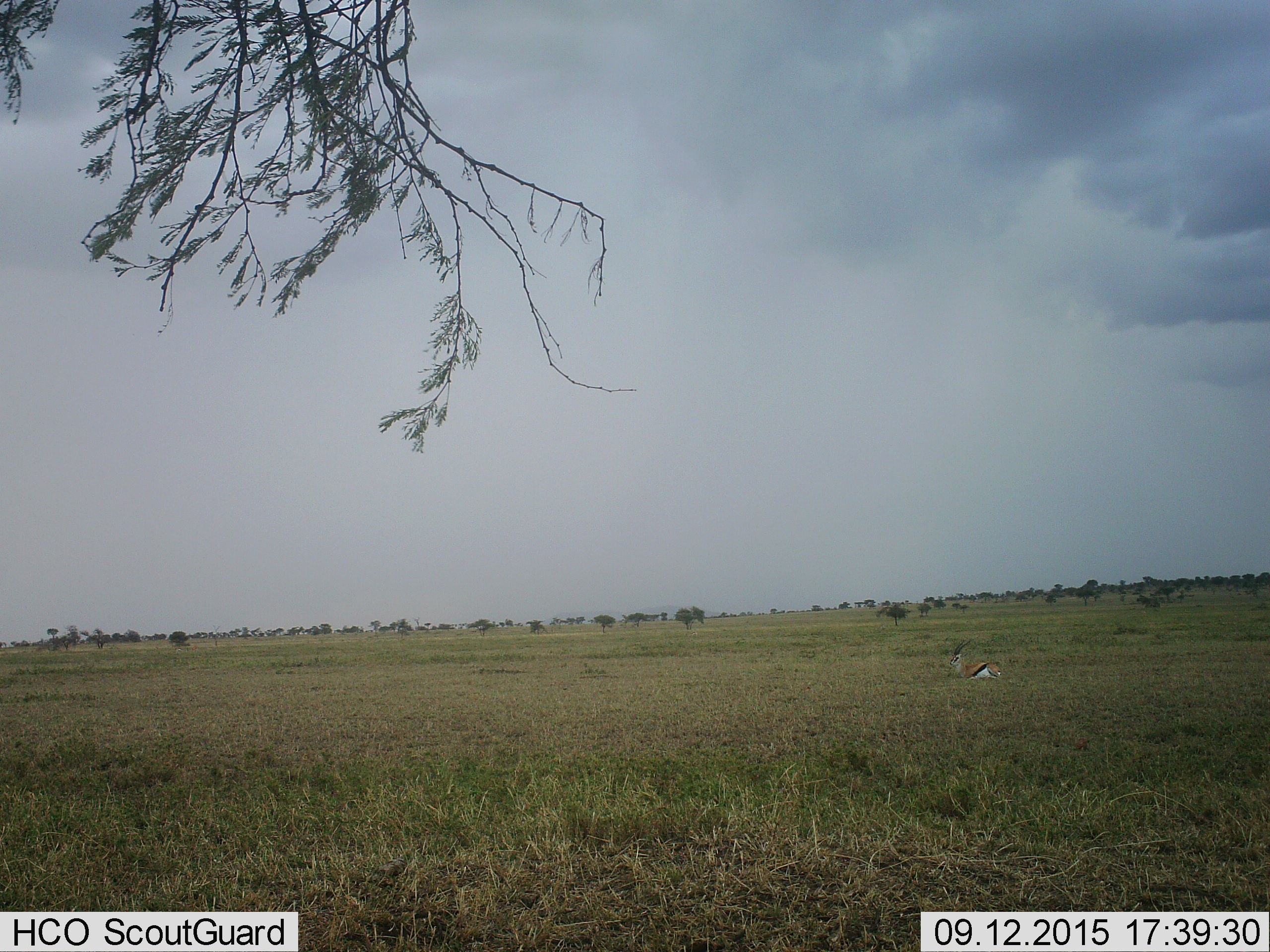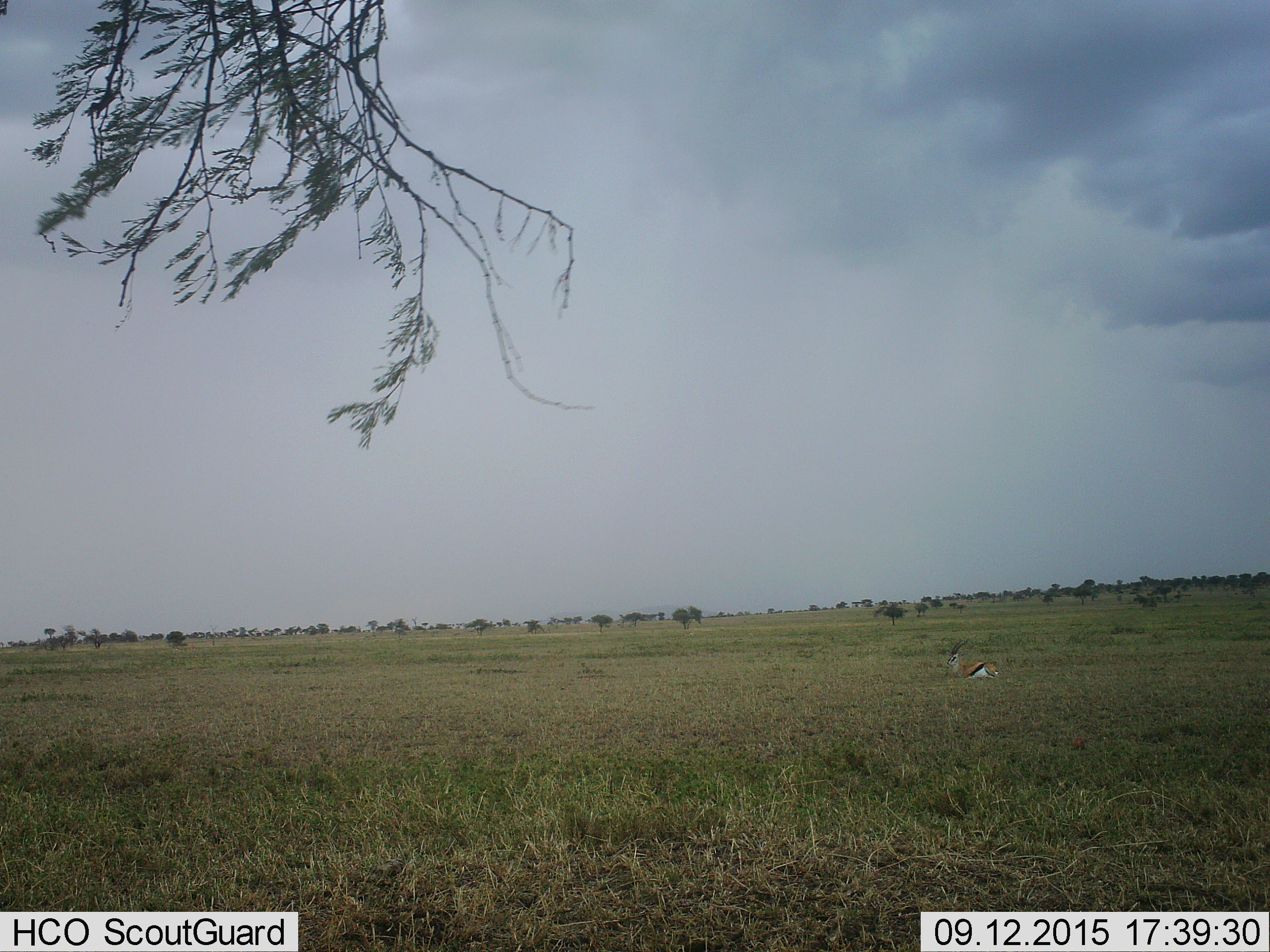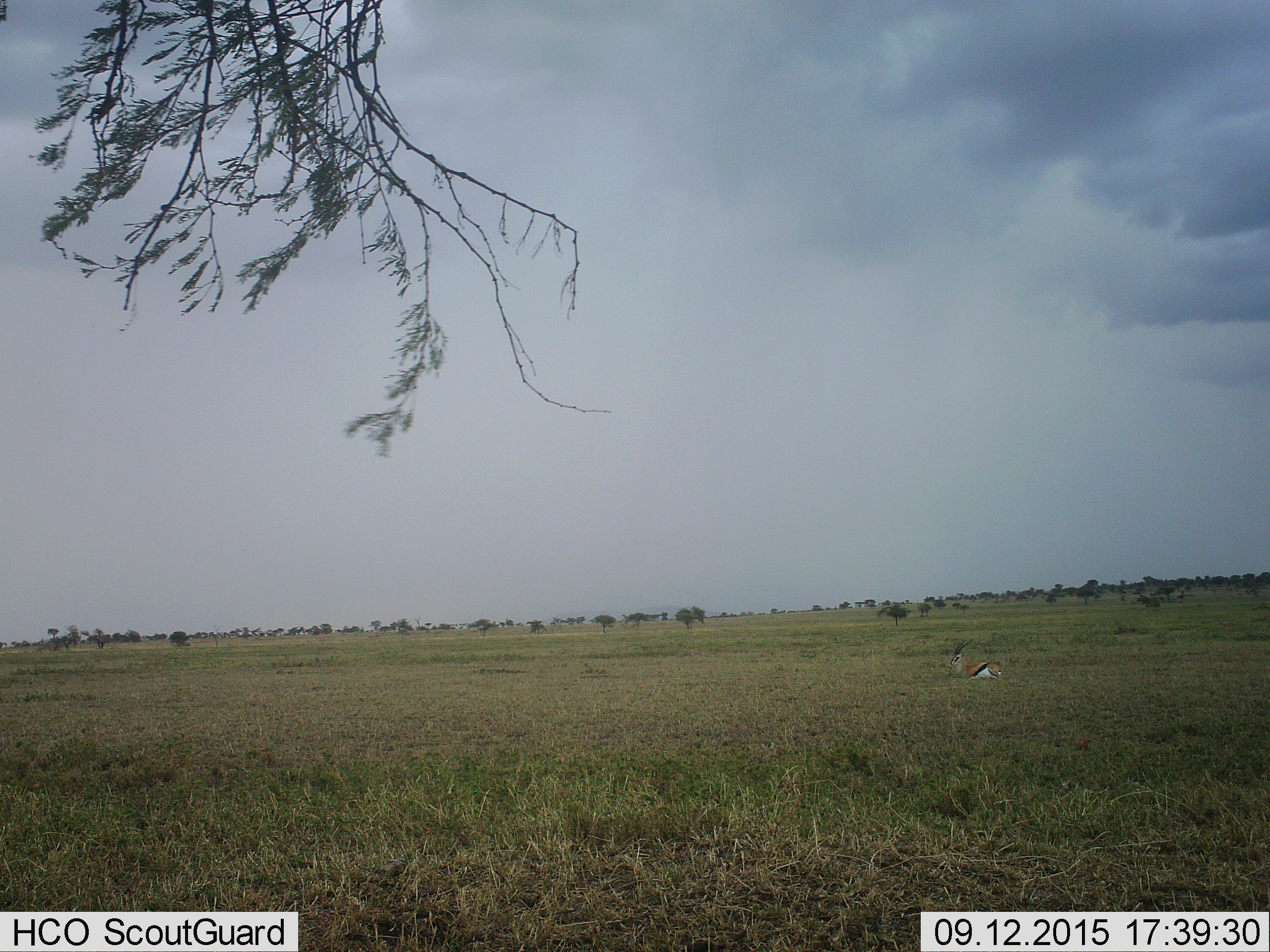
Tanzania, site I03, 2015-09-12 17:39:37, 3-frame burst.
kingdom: Animalia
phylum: Chordata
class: Mammalia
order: Artiodactyla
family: Bovidae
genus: Eudorcas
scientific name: Eudorcas thomsonii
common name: thomson's gazelle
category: gazellethomsons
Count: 1.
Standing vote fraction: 0%.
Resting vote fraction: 100%.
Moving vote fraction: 0%.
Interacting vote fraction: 0%.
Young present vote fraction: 0%.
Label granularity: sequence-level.